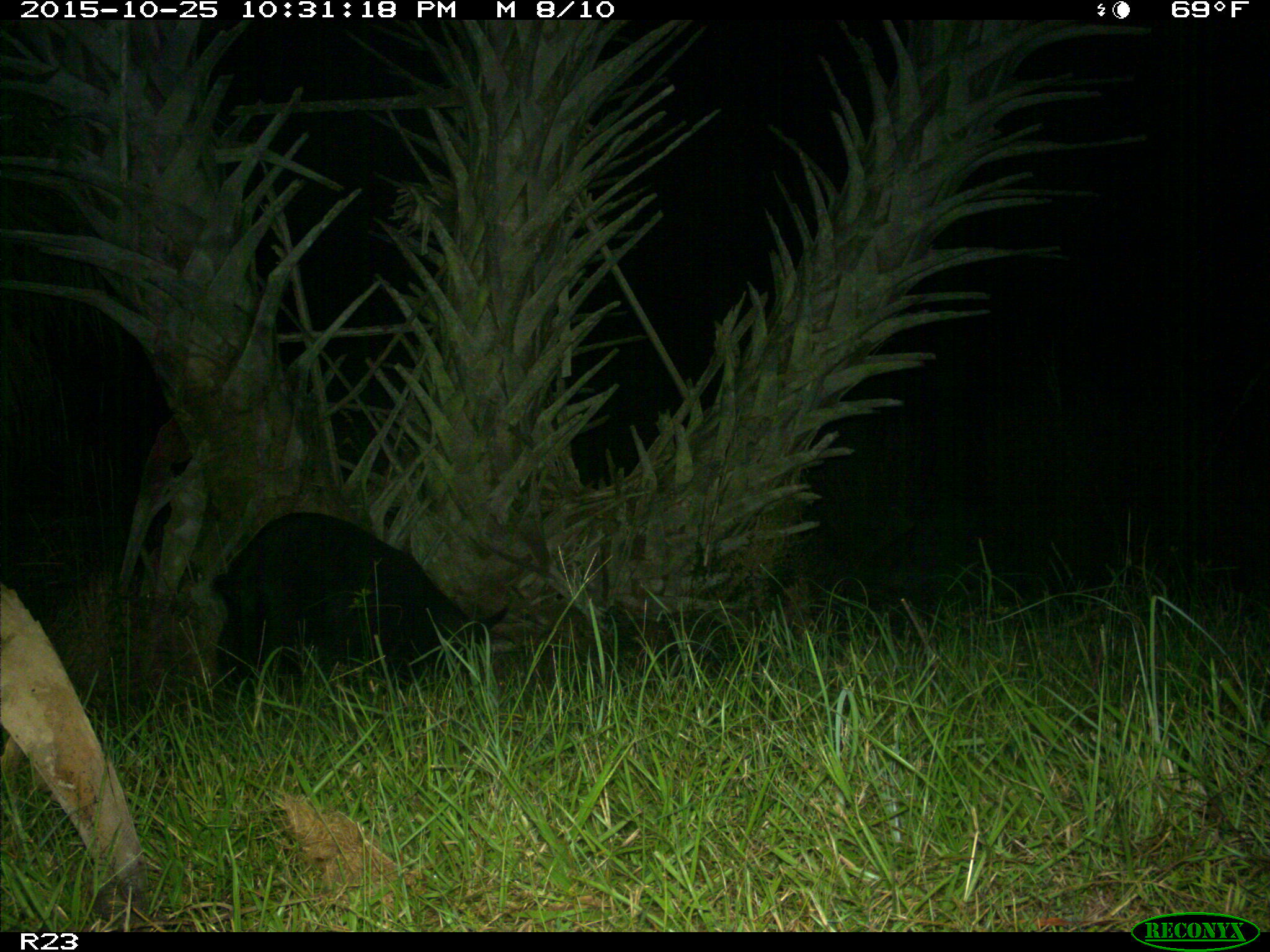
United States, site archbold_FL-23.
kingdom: Animalia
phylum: Chordata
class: Mammalia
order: Artiodactyla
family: Suidae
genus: Sus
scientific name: Sus scrofa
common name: wild boar